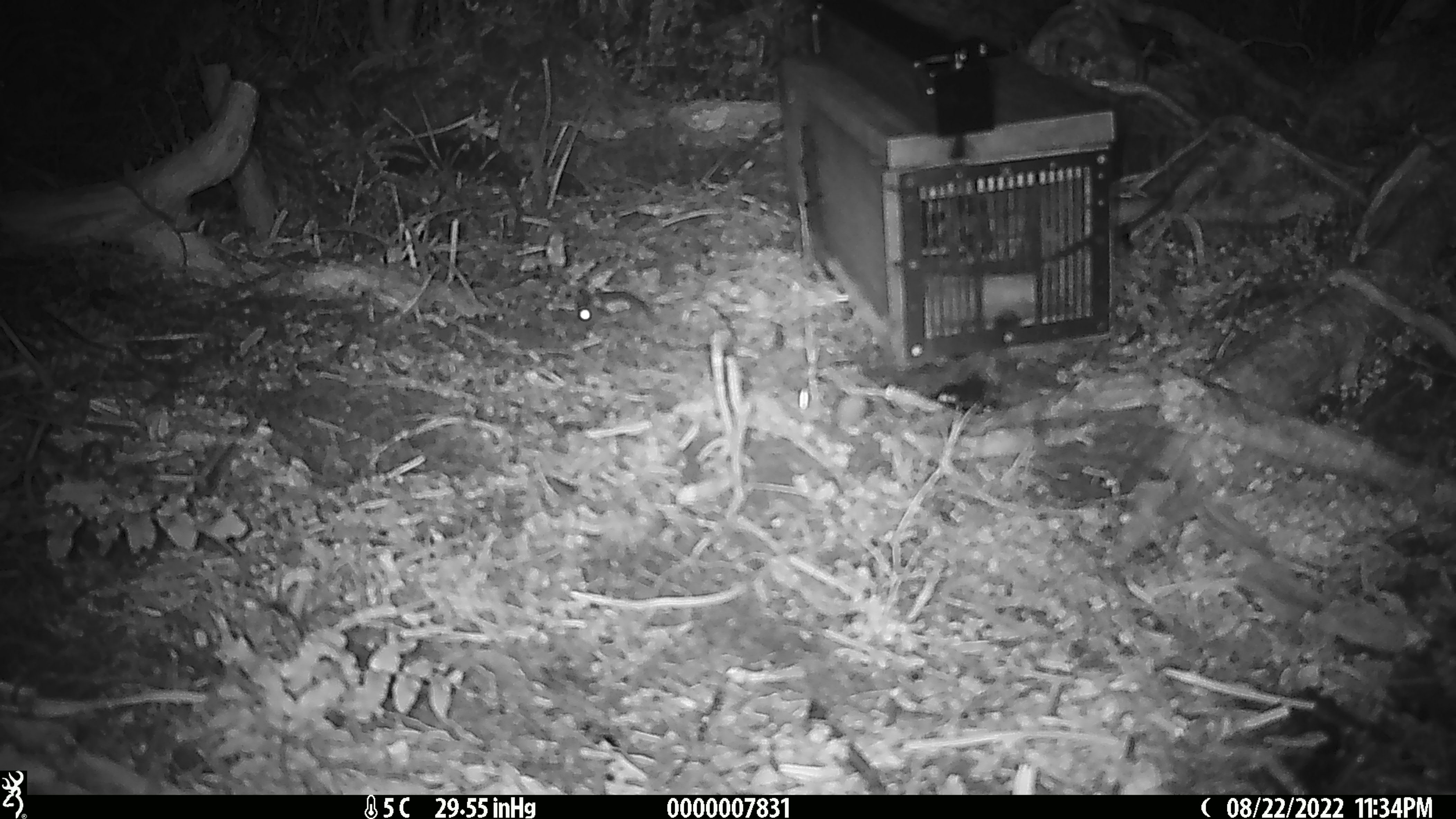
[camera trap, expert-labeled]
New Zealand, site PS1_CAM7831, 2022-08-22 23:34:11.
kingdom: Animalia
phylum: Chordata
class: Mammalia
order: Rodentia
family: Muridae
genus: Mus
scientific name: Mus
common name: mouse